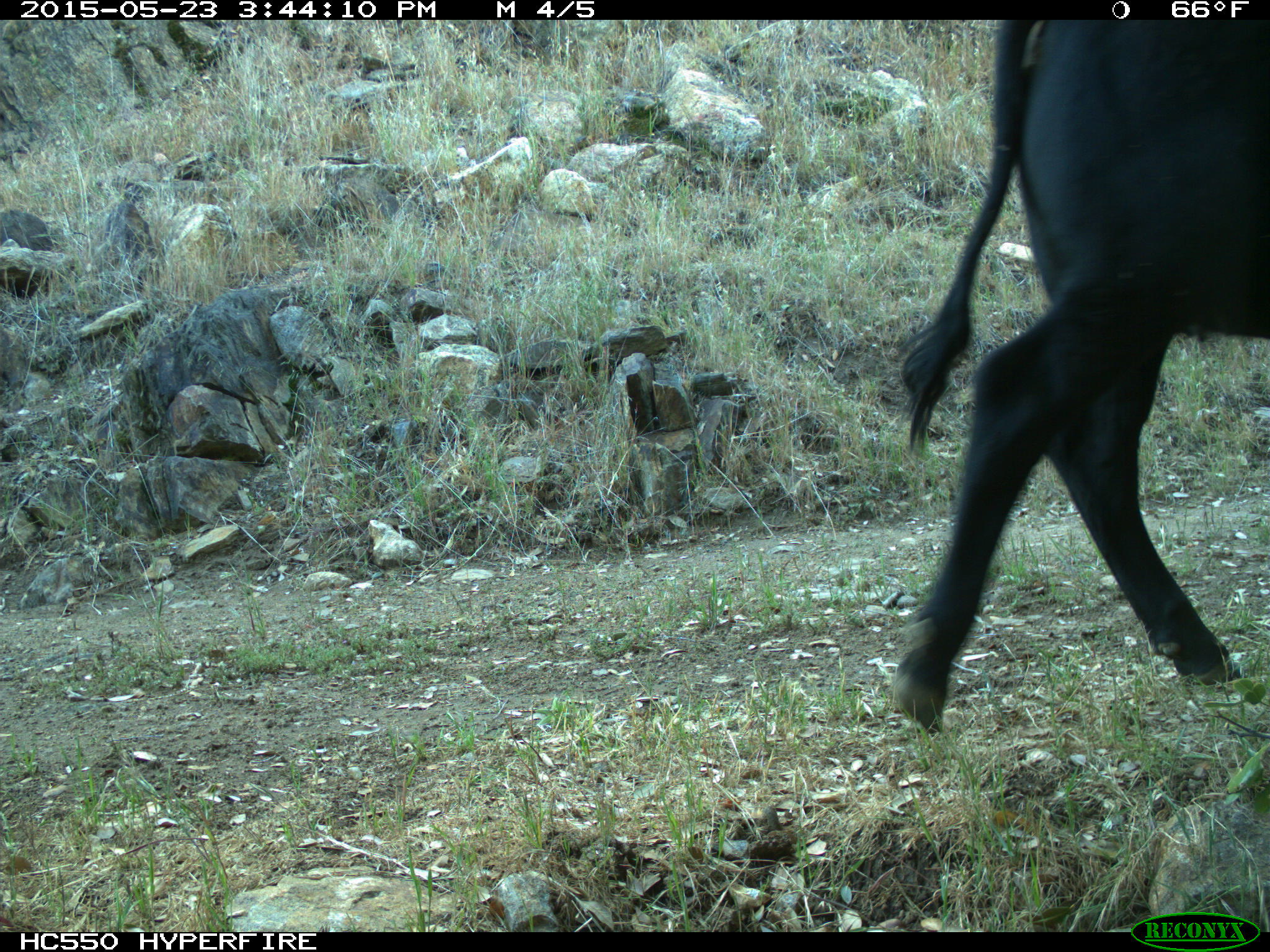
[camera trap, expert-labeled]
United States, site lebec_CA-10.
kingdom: Animalia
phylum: Chordata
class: Mammalia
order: Artiodactyla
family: Bovidae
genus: Bos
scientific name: Bos taurus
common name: domestic cow